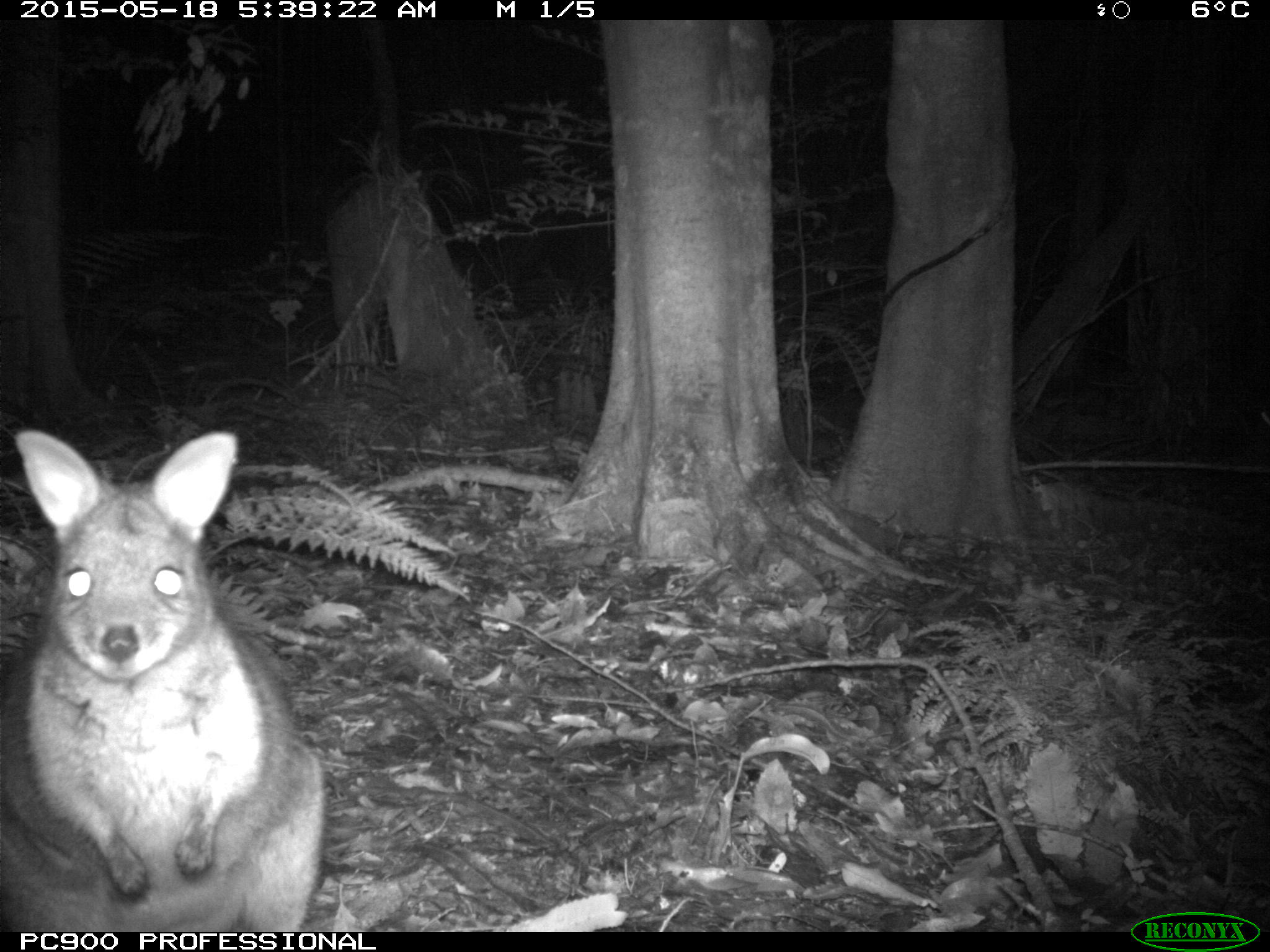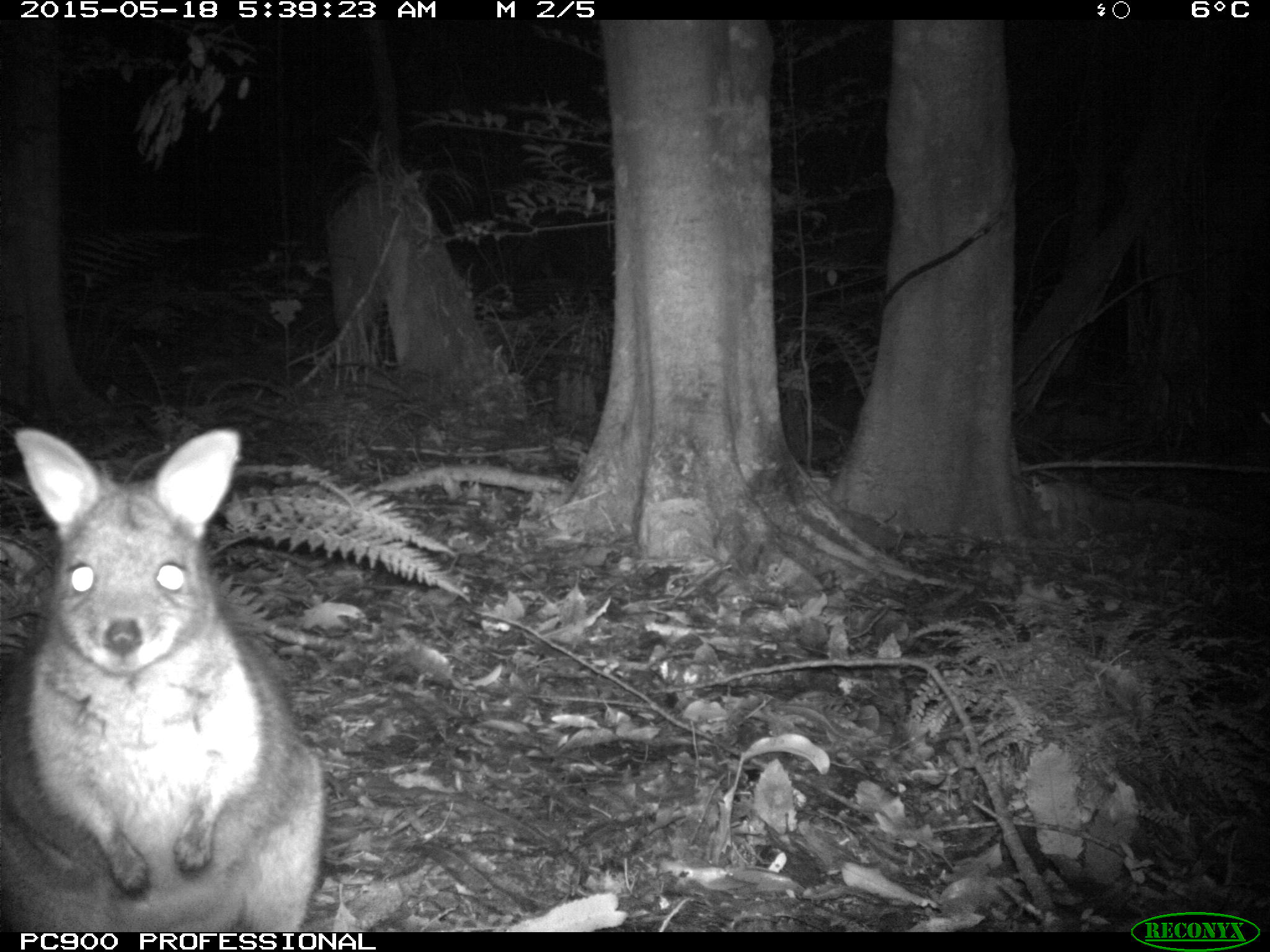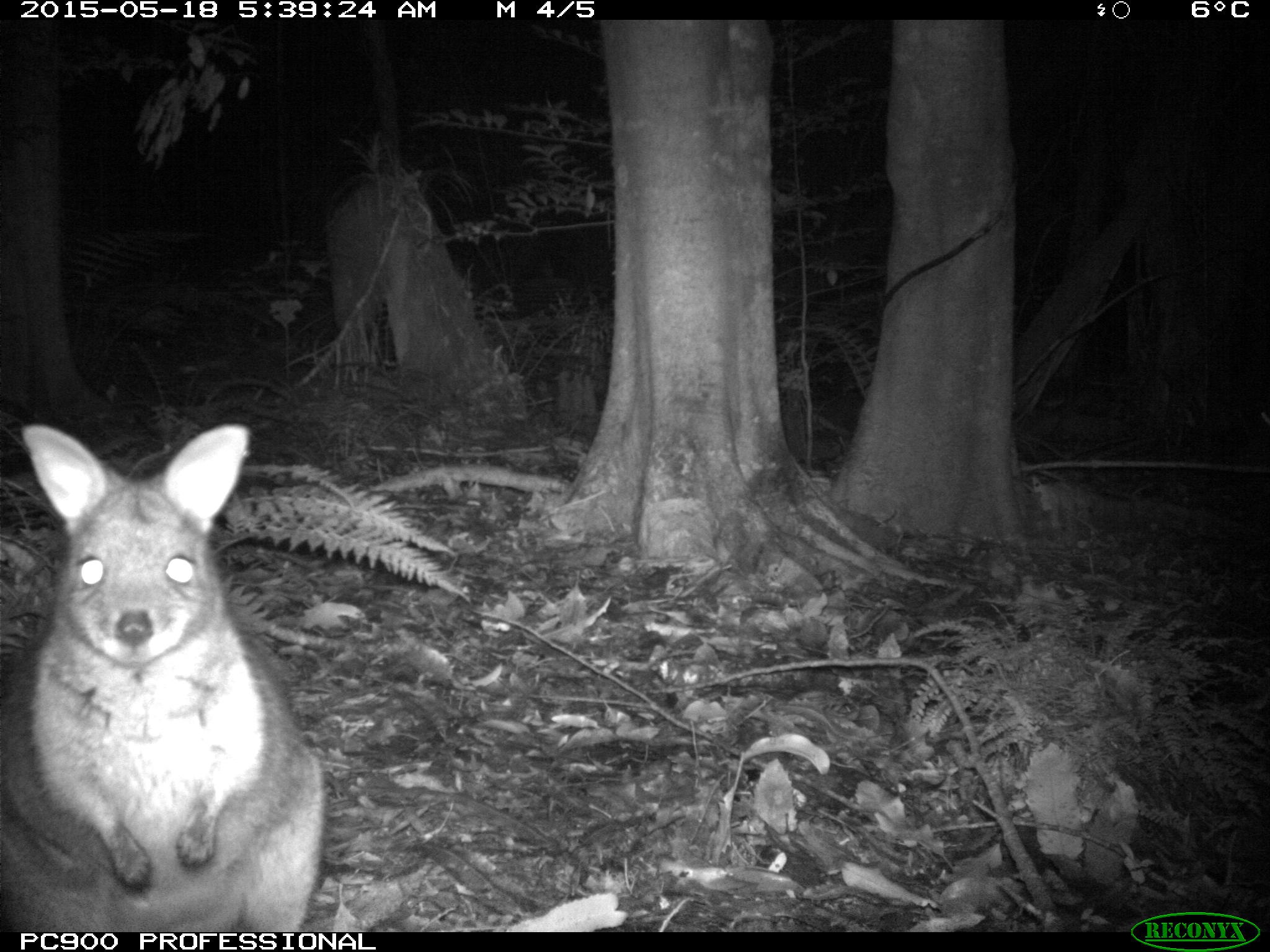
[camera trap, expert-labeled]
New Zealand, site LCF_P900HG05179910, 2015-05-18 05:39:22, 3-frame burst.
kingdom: Animalia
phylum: Chordata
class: Mammalia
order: Diprotodontia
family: Macropodidae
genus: Notamacropus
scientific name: Notamacropus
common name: wallaby